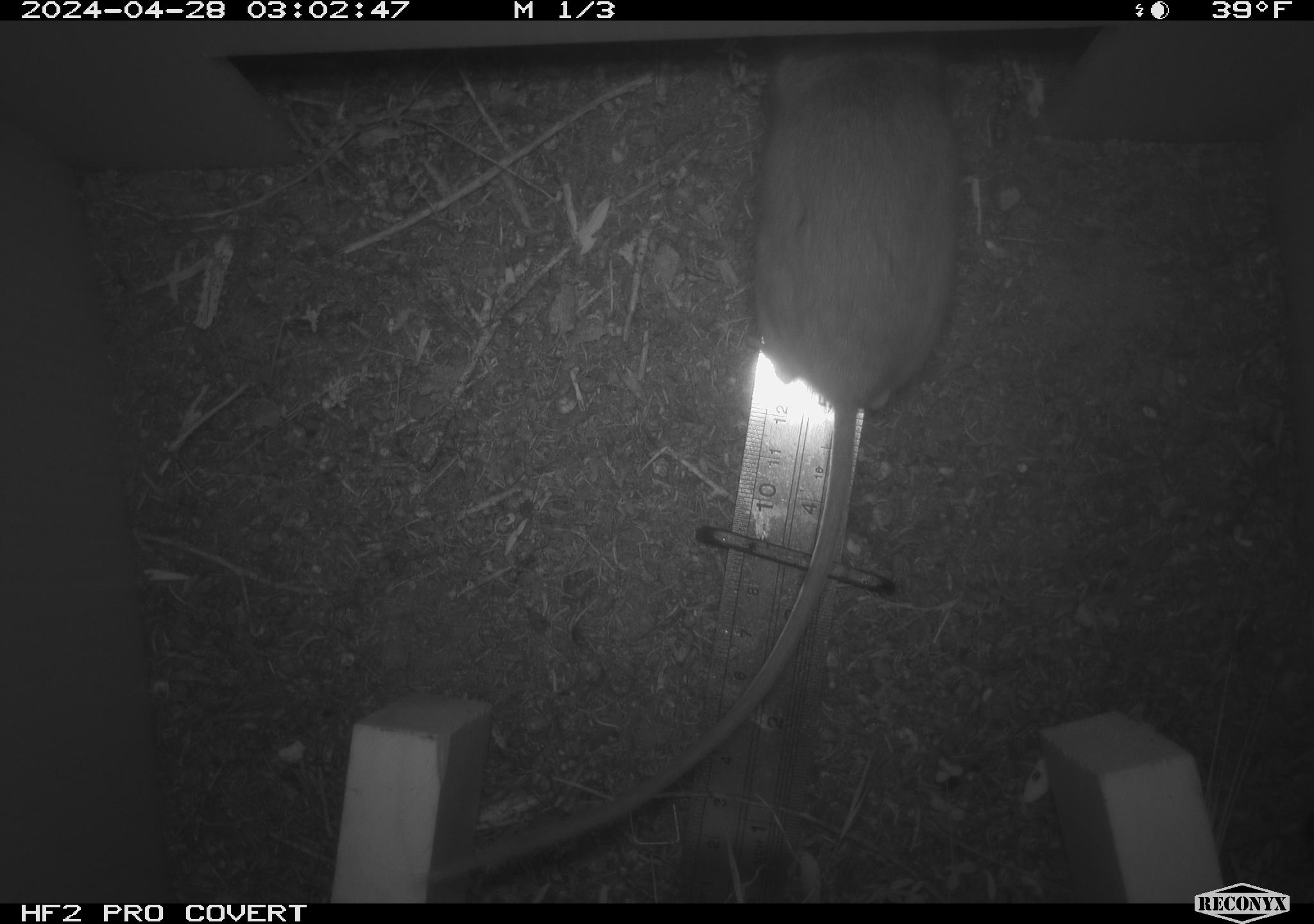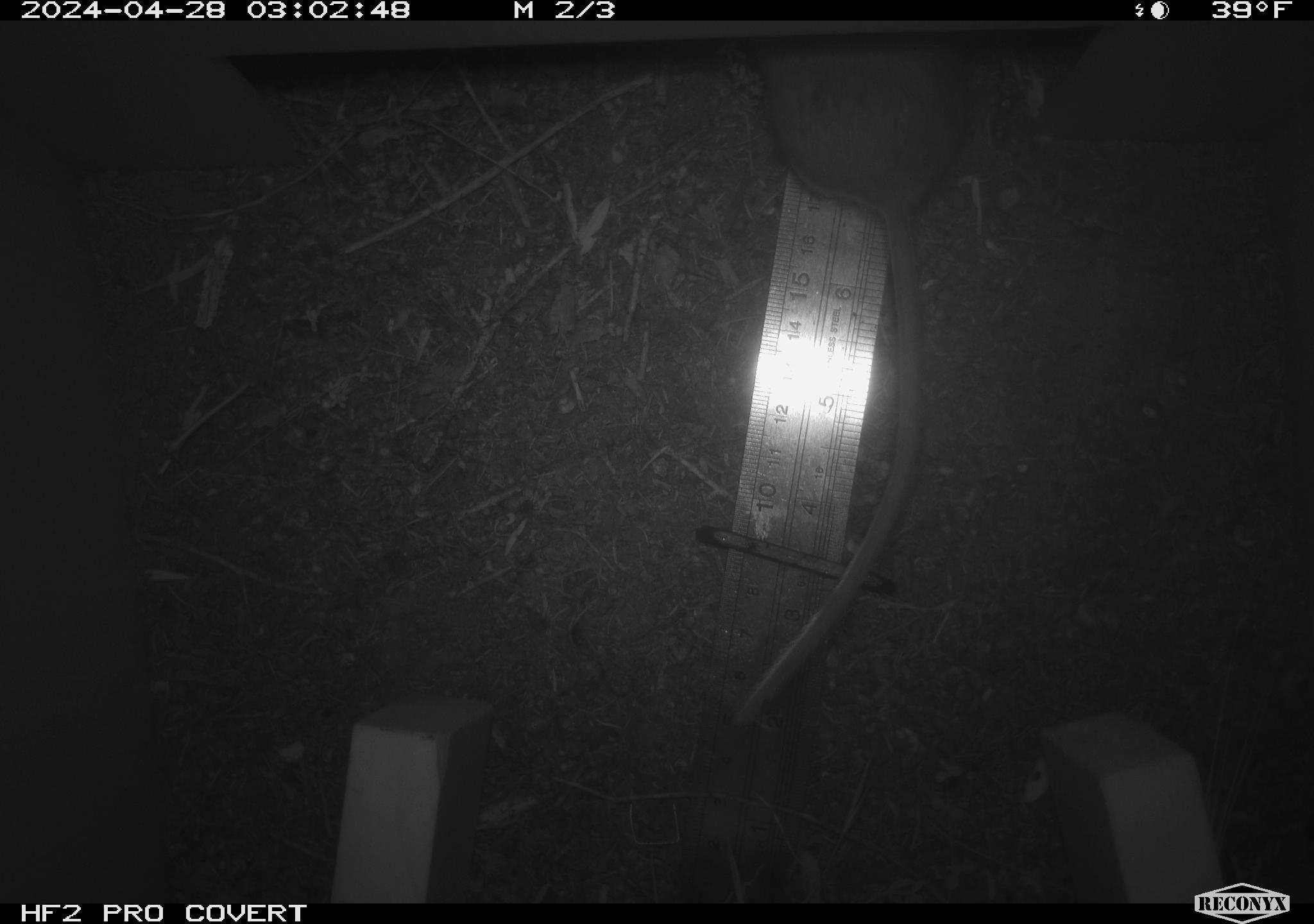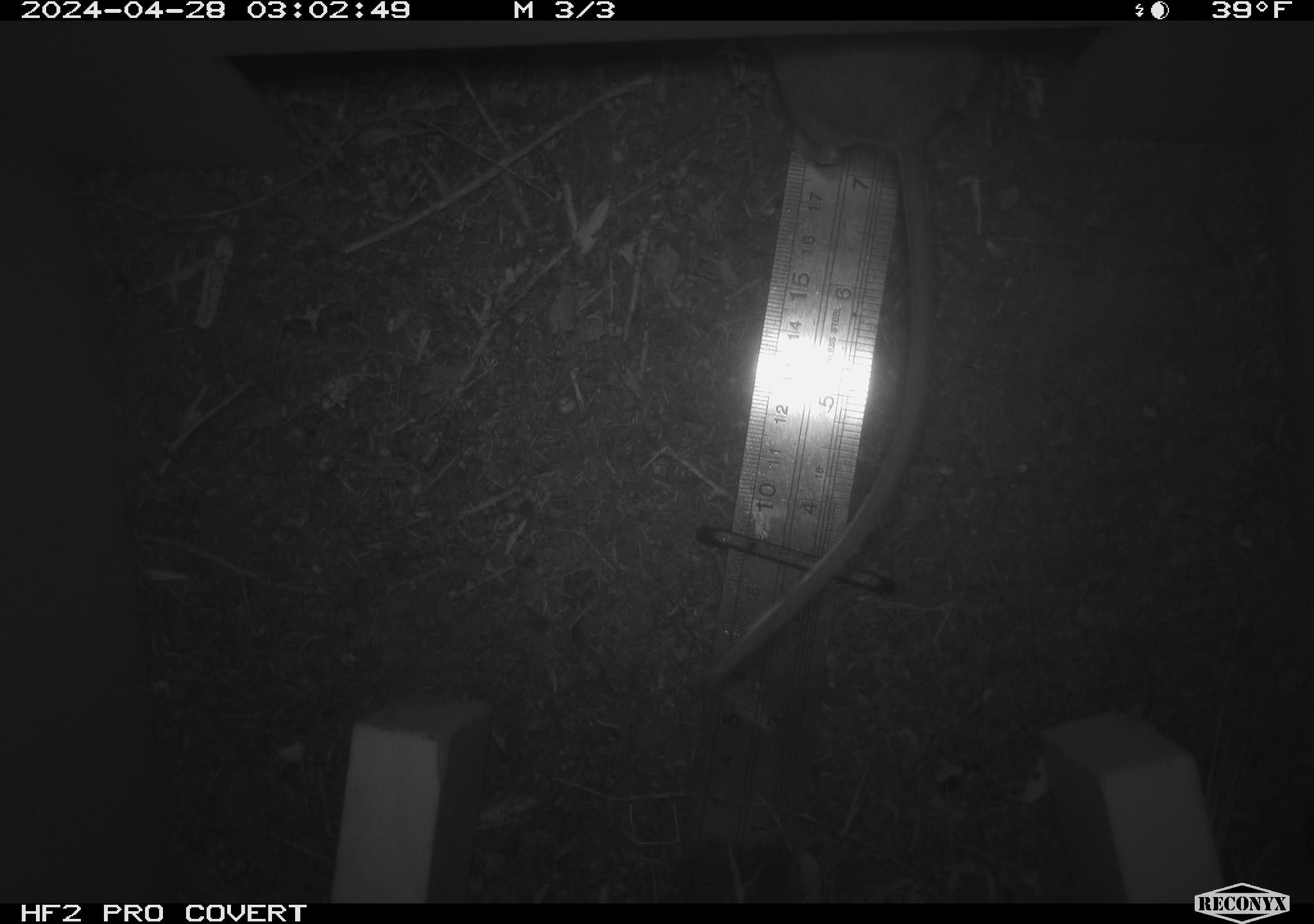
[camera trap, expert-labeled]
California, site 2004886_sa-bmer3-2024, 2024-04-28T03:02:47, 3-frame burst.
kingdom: Animalia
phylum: Chordata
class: Mammalia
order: Rodentia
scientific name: Rodentia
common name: mouse species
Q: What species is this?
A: Mouse species (Rodentia).